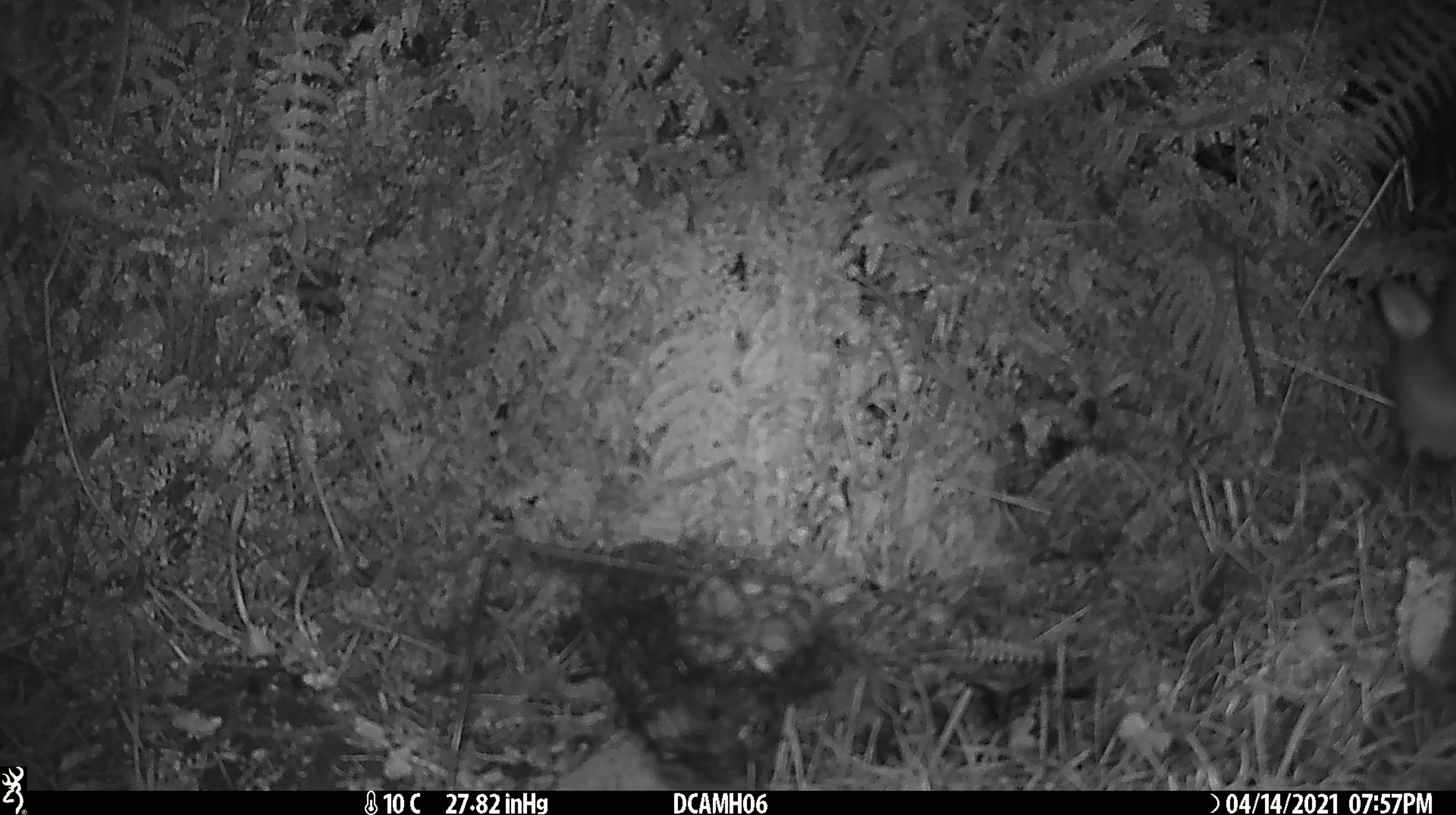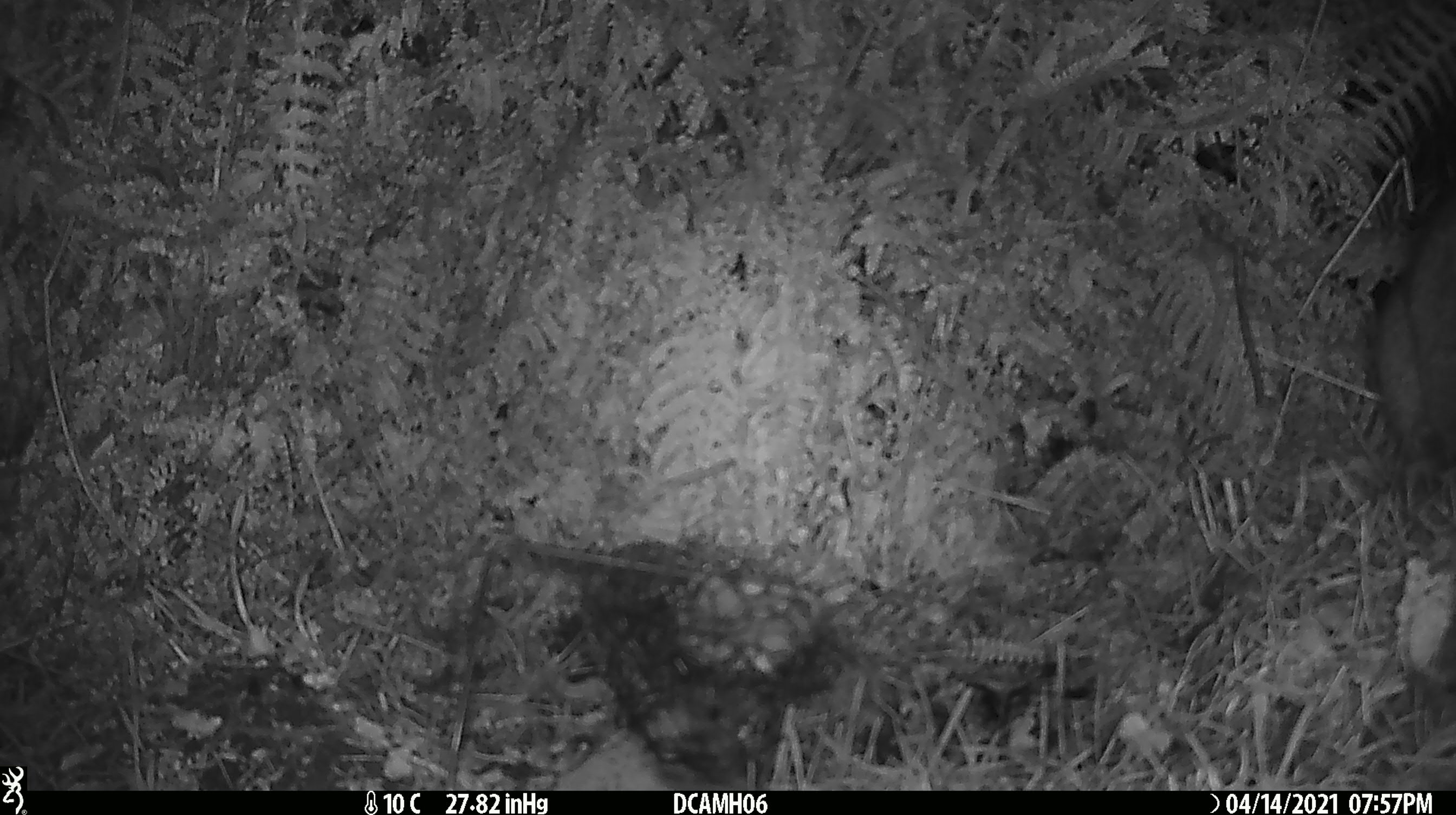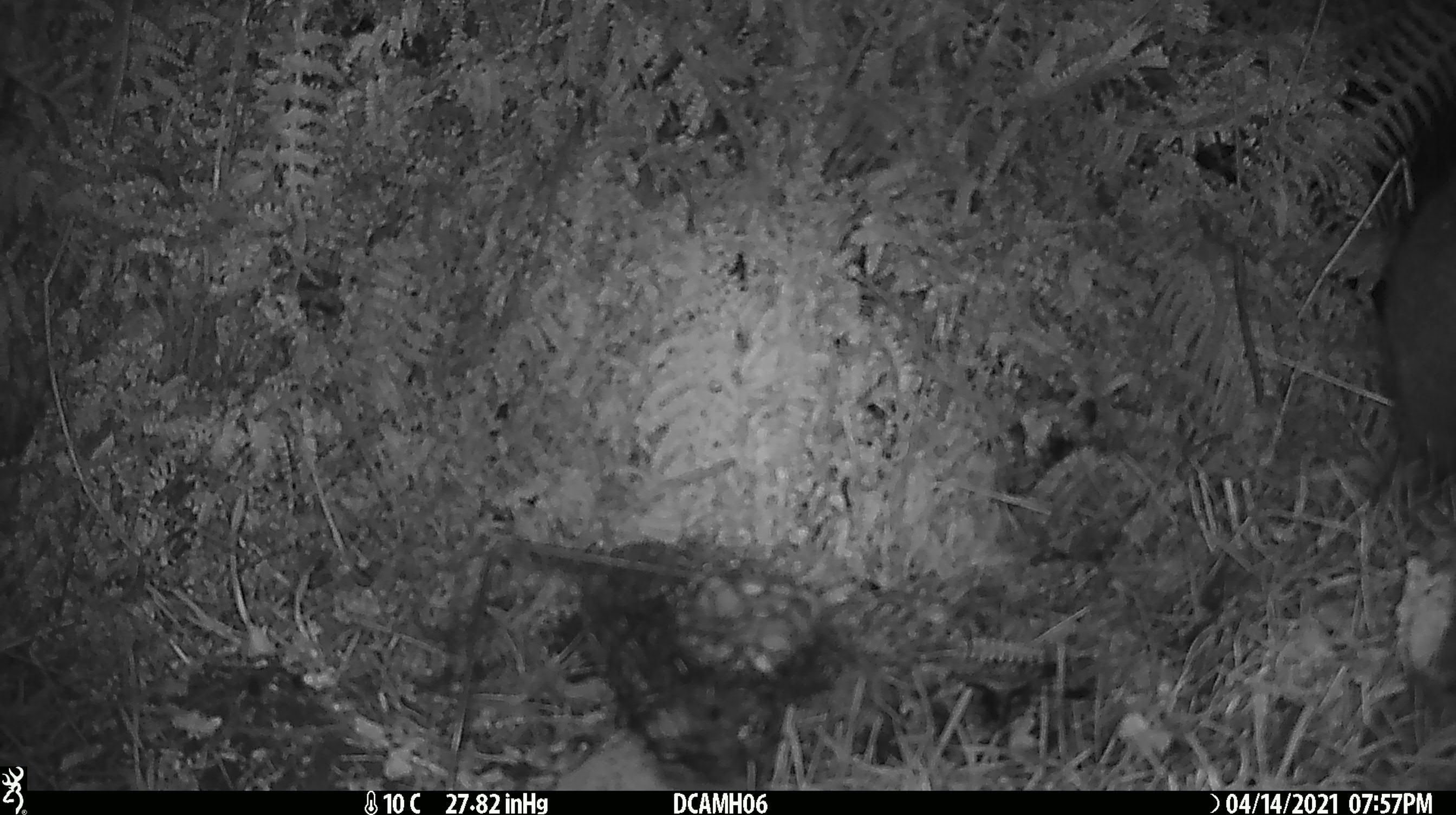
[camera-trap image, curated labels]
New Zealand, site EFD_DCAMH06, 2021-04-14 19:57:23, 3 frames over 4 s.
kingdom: Animalia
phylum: Chordata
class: Mammalia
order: Diprotodontia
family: Phalangeridae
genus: Trichosurus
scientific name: Trichosurus vulpecula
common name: common brushtail possum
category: possum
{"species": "possum (common brushtail possum) (Trichosurus vulpecula)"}